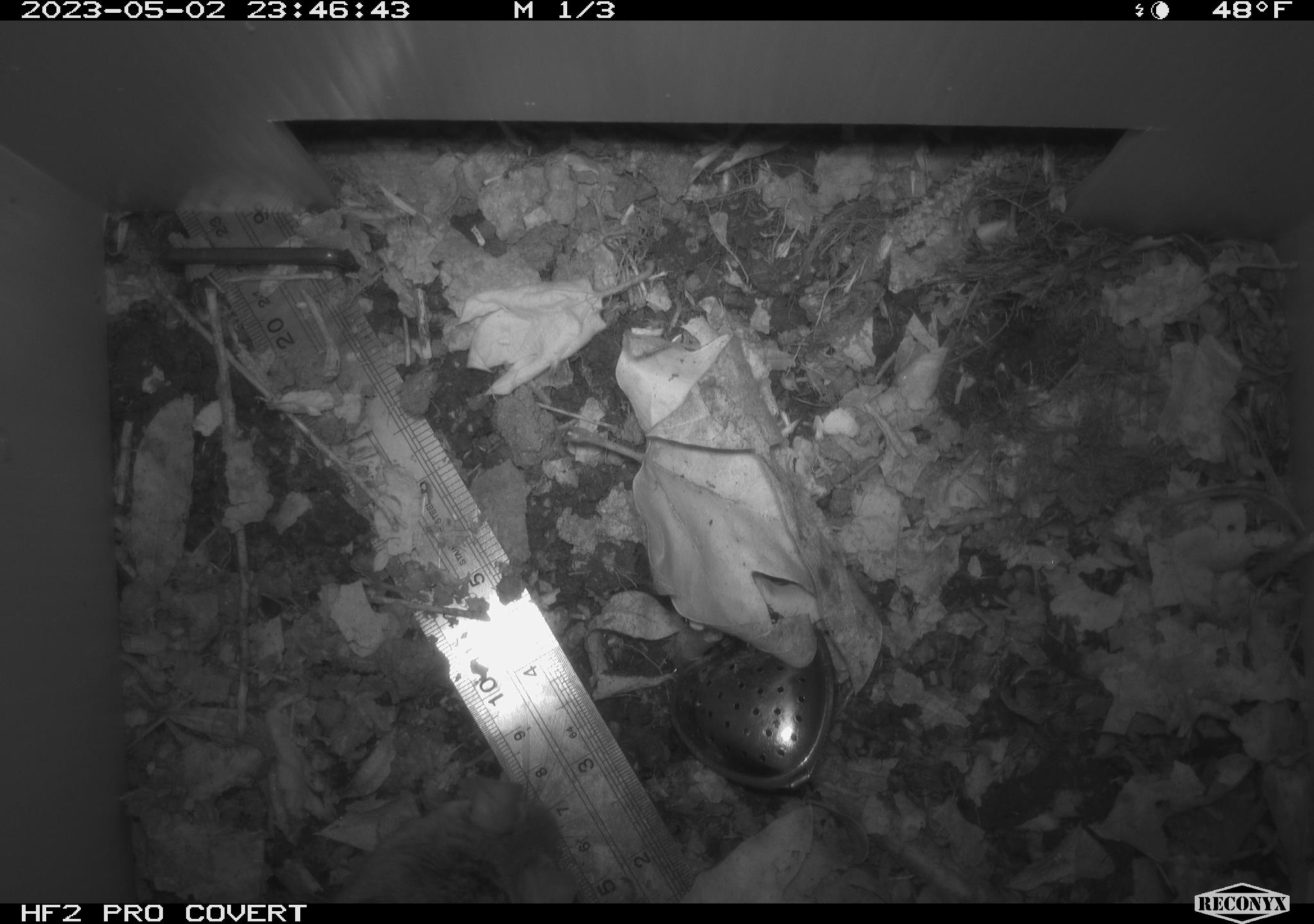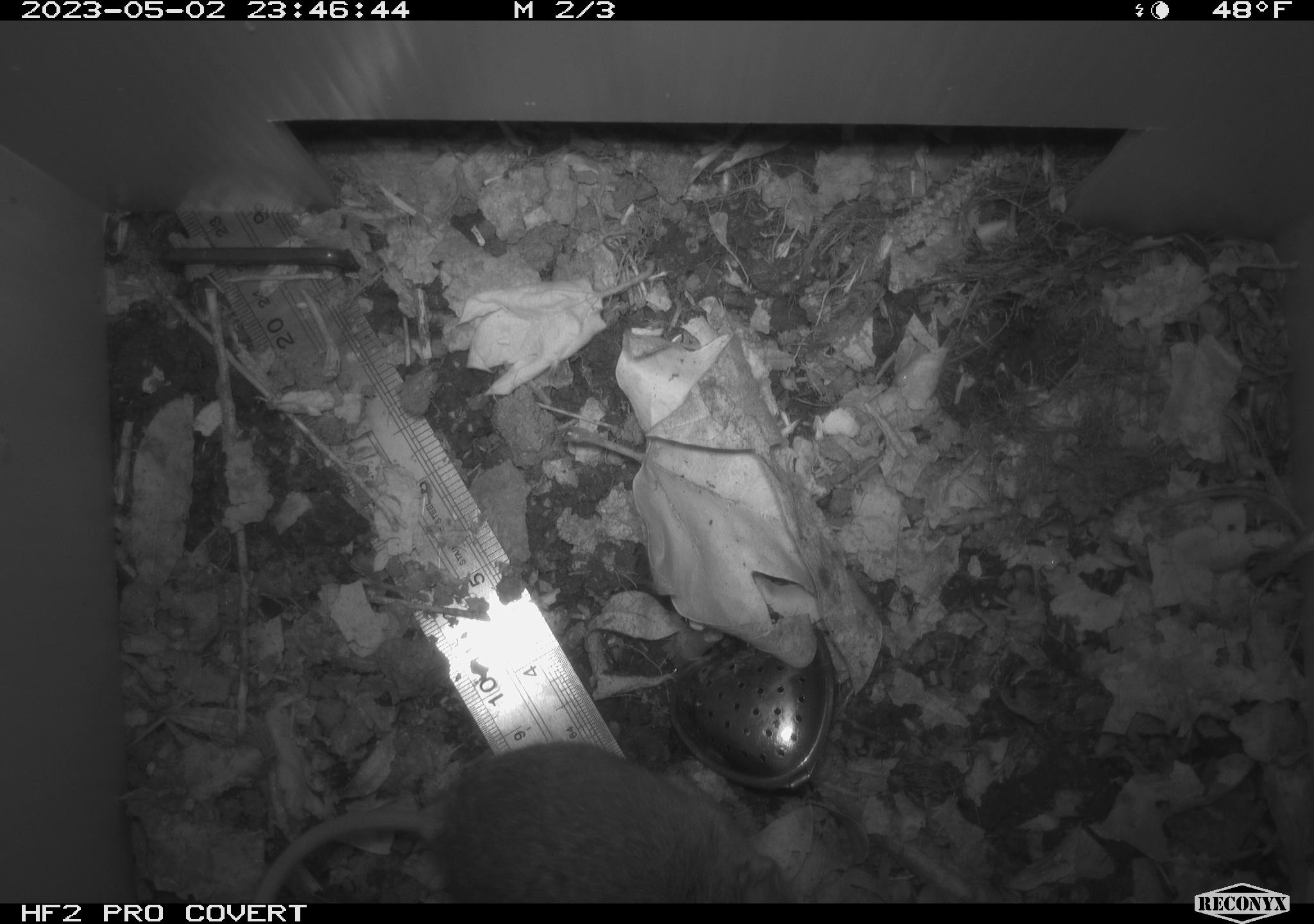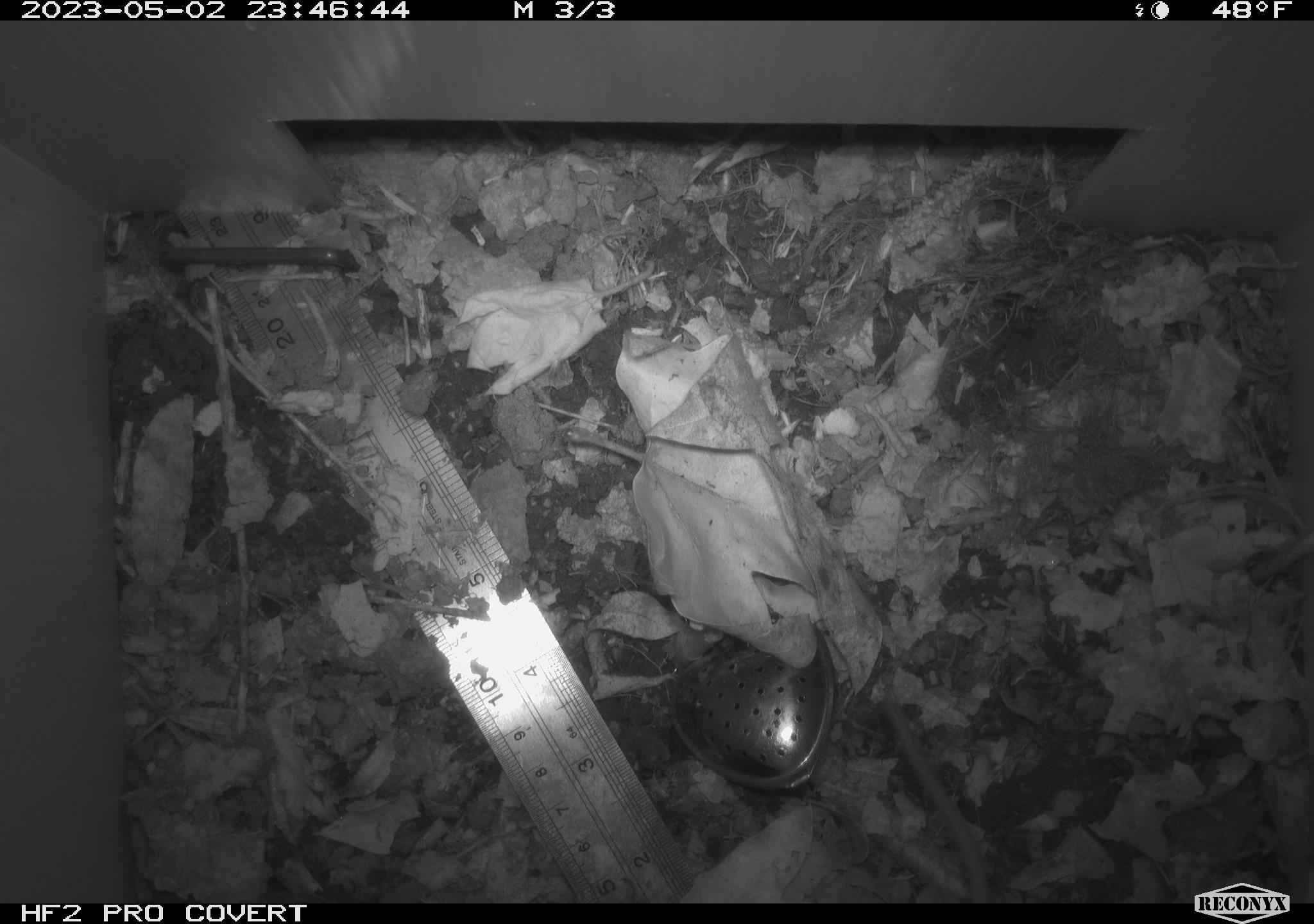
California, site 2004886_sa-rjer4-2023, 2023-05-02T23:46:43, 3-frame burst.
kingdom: Animalia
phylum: Chordata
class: Mammalia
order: Rodentia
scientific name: Rodentia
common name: mouse species